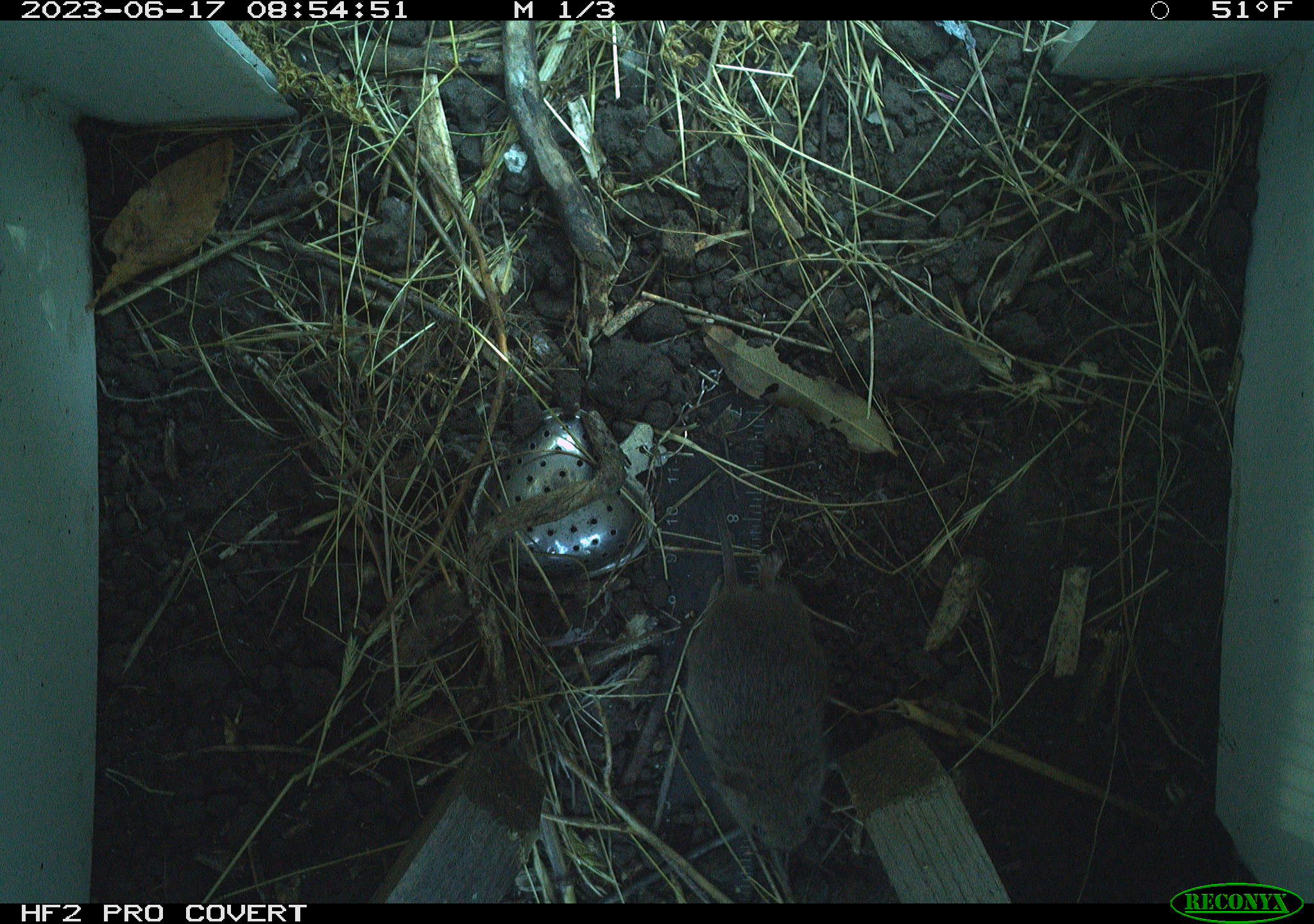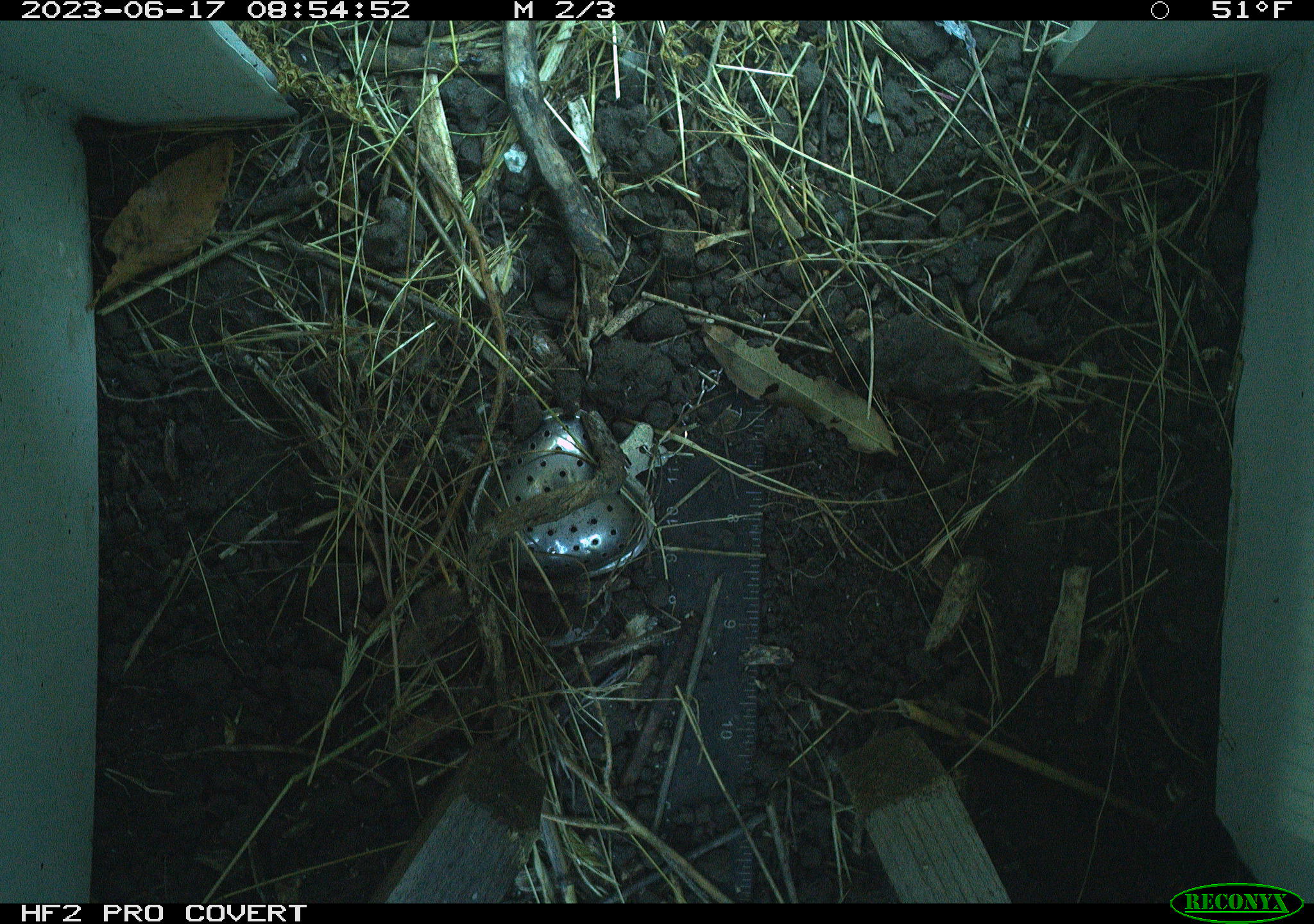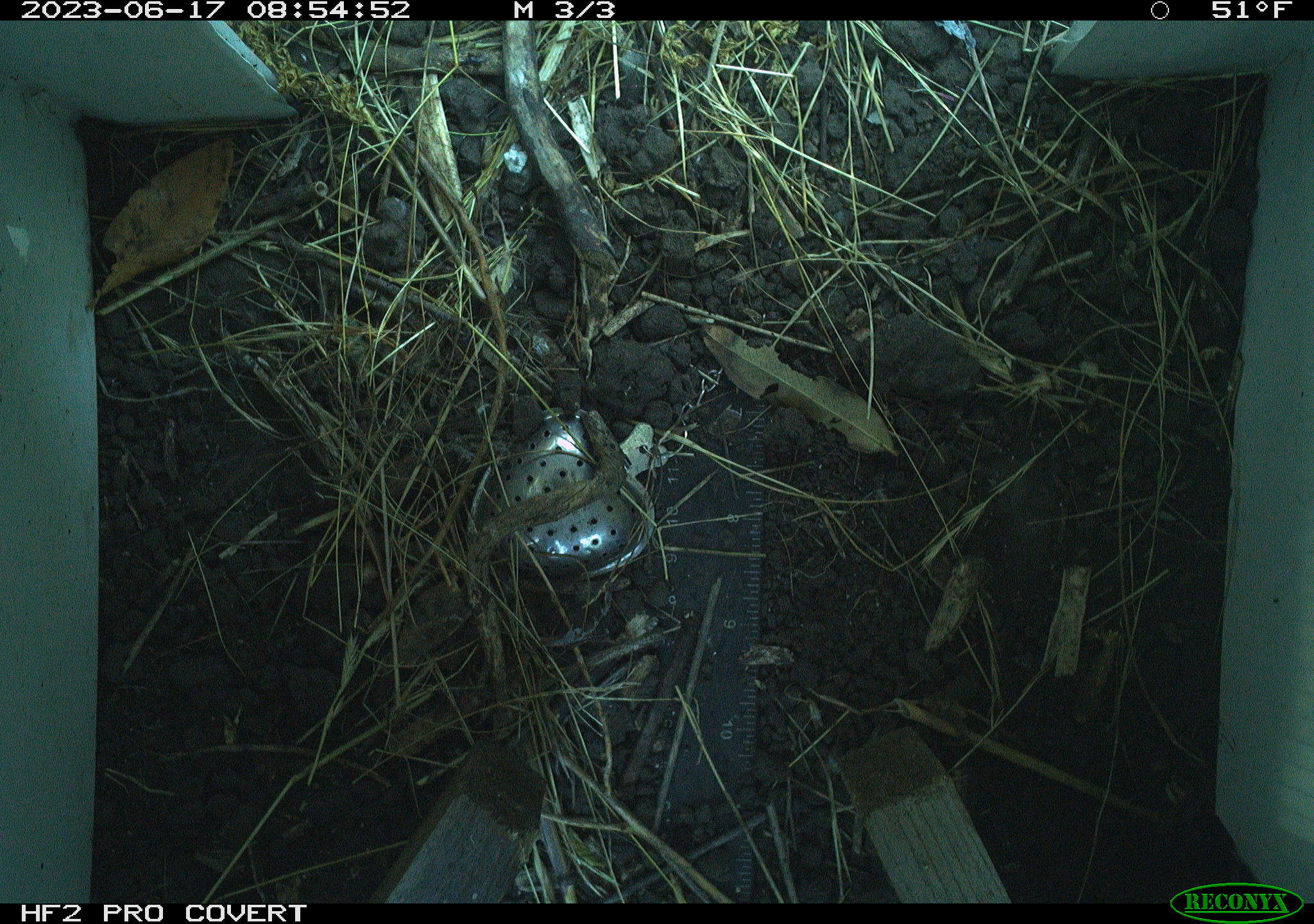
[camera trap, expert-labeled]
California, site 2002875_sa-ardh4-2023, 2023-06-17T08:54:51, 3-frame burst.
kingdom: Animalia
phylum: Chordata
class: Mammalia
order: Rodentia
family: Cricetidae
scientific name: Arvicolinae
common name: voles, lemmings, and muskrats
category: arvicolinae subfamily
Arvicolinae subfamily (voles, lemmings, and muskrats) (Arvicolinae).